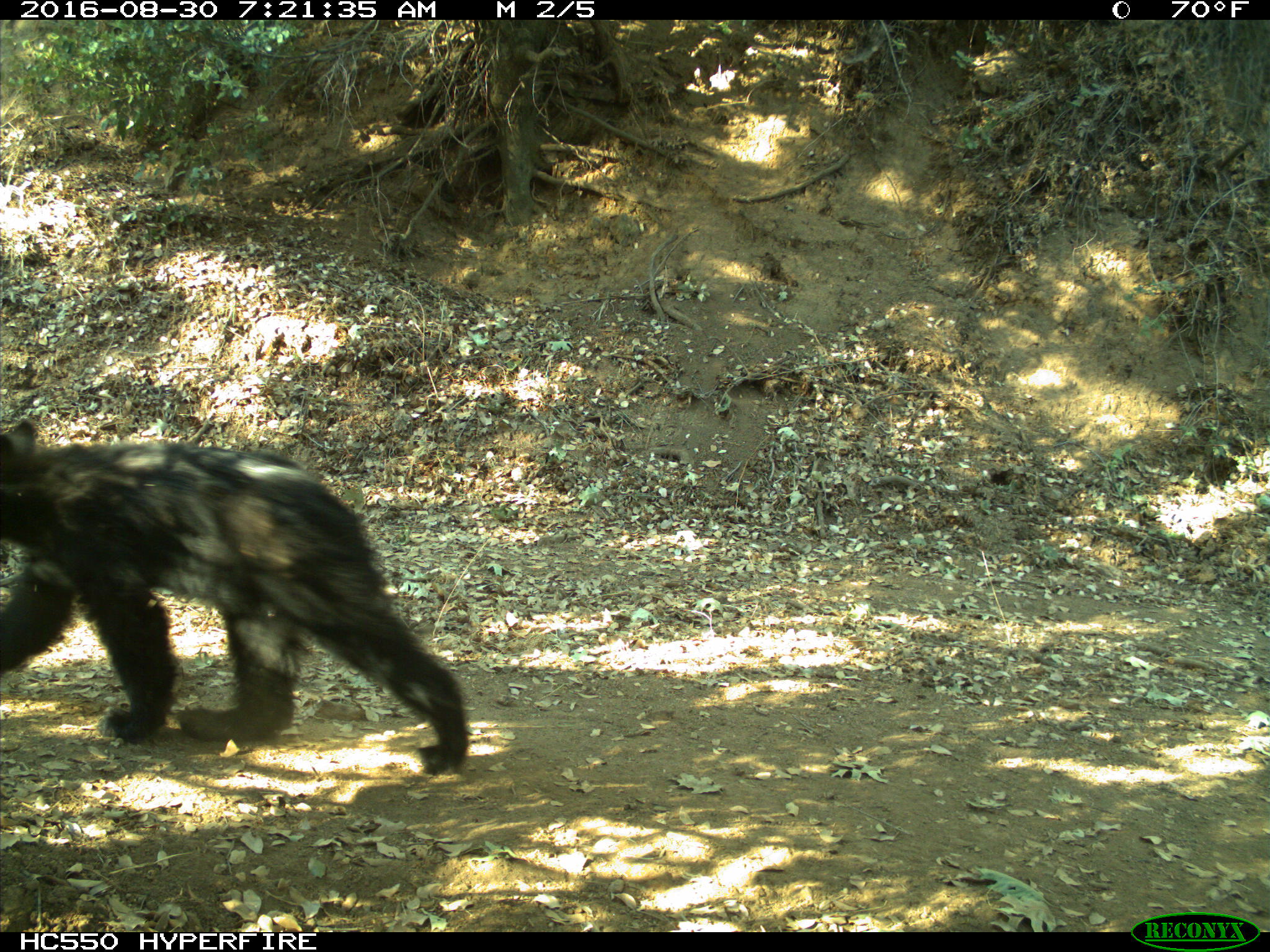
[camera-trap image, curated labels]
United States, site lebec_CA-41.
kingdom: Animalia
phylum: Chordata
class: Mammalia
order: Carnivora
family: Ursidae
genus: Ursus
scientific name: Ursus americanus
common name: american black bear